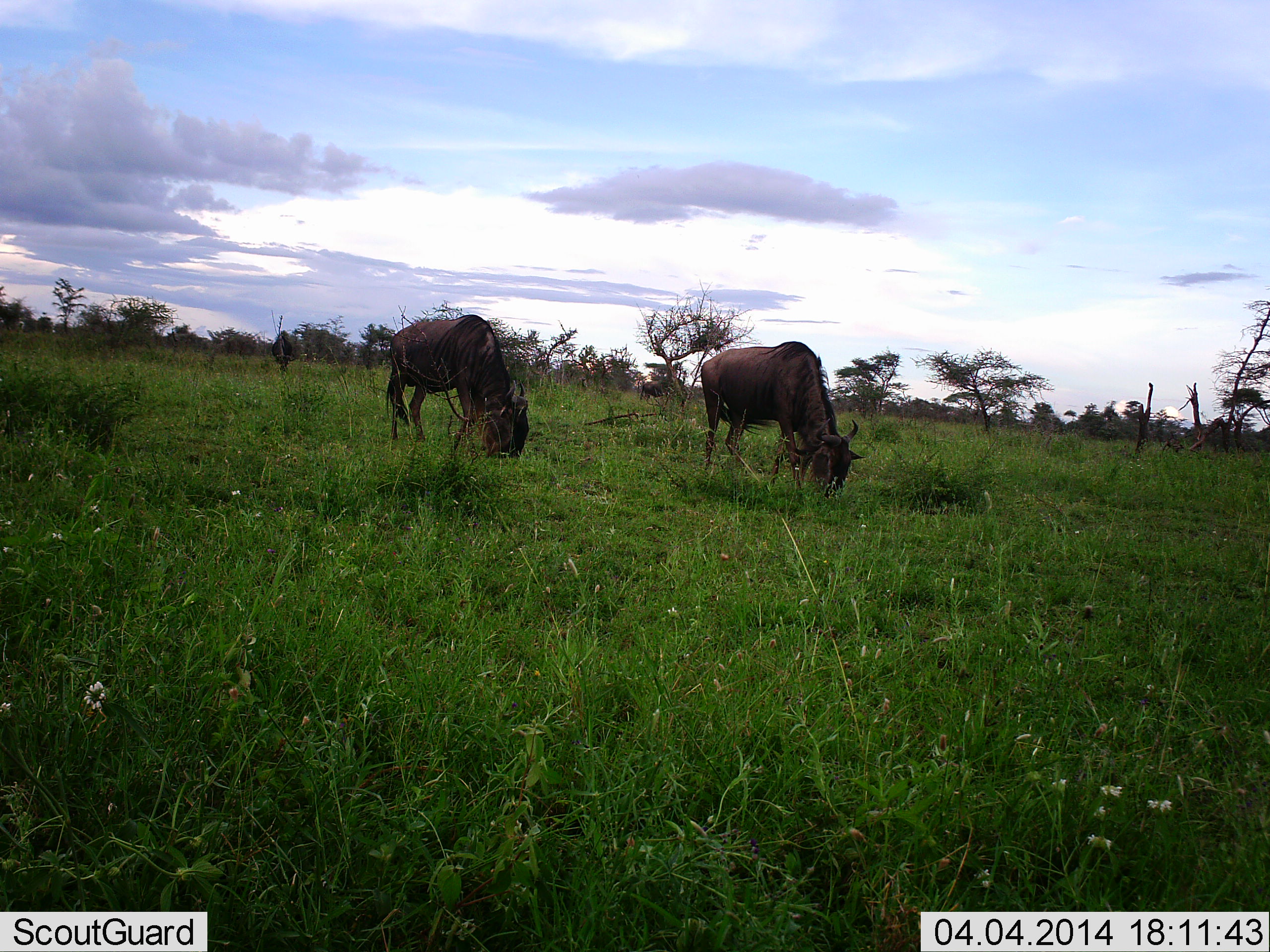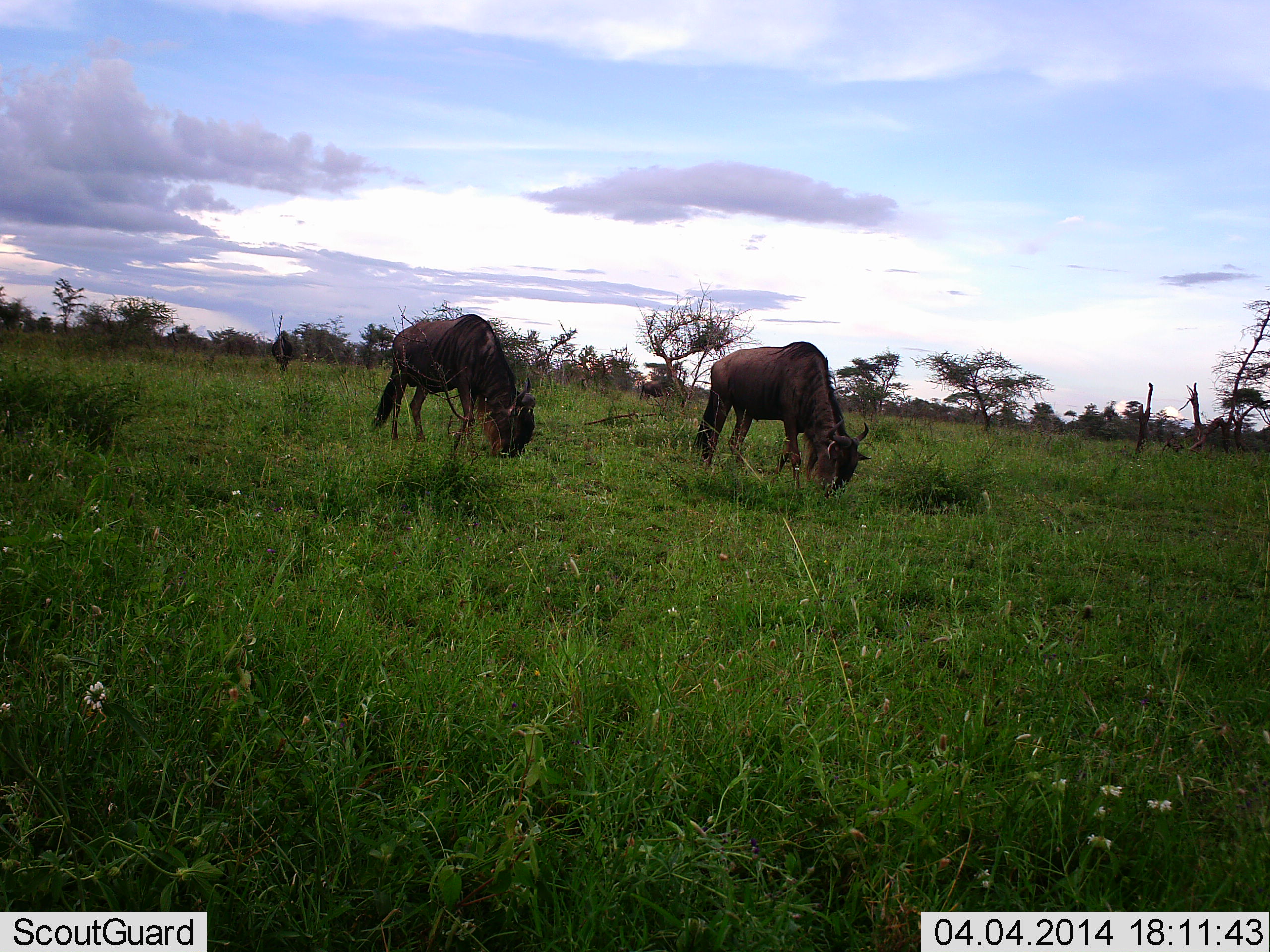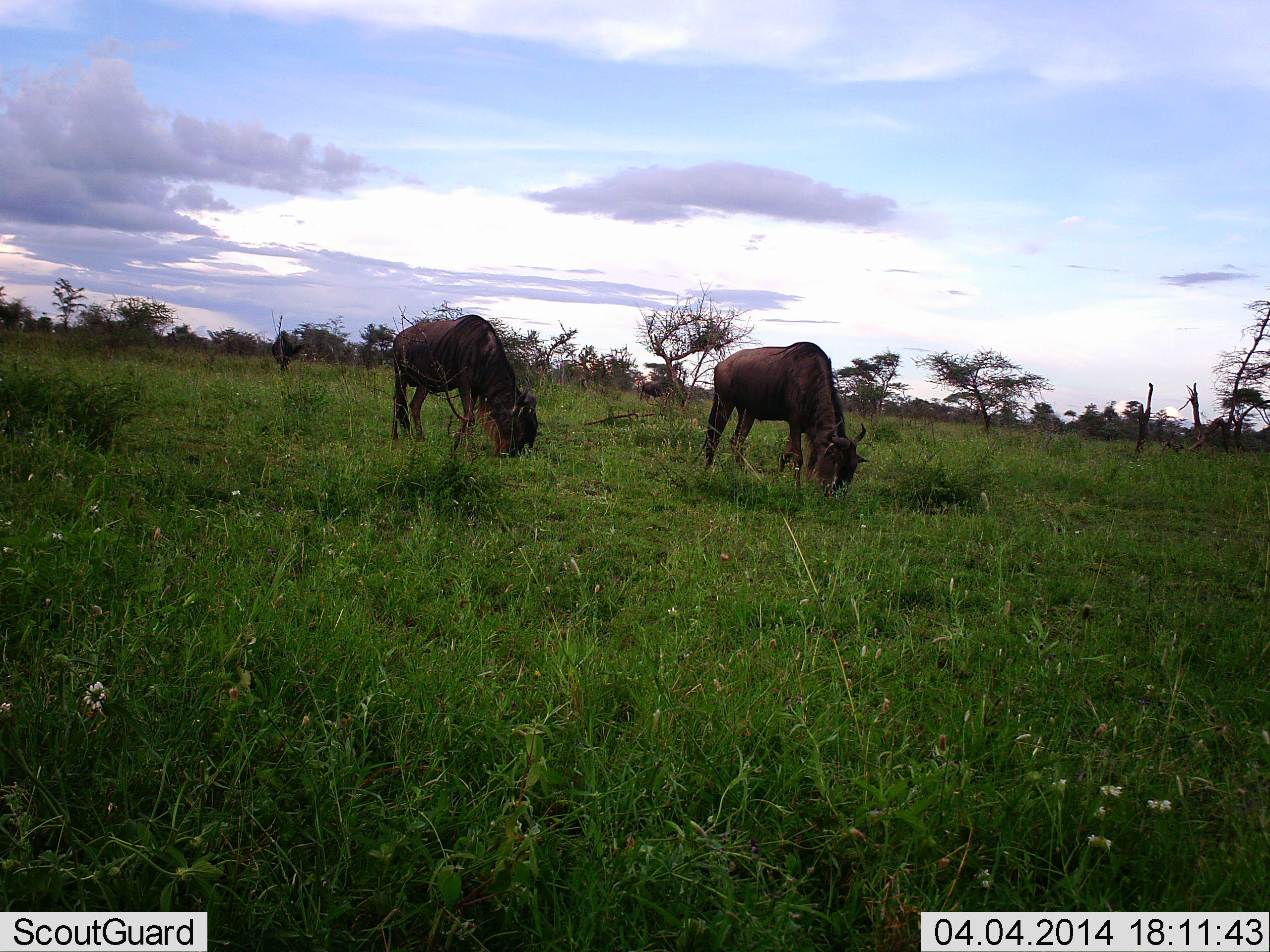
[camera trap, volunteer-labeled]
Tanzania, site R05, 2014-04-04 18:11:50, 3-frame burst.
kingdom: Animalia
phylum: Chordata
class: Mammalia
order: Artiodactyla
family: Bovidae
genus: Connochaetes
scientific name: Connochaetes taurinus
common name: blue wildebeest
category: wildebeest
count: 2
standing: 20%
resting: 0%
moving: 0%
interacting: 0%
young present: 0%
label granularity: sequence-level